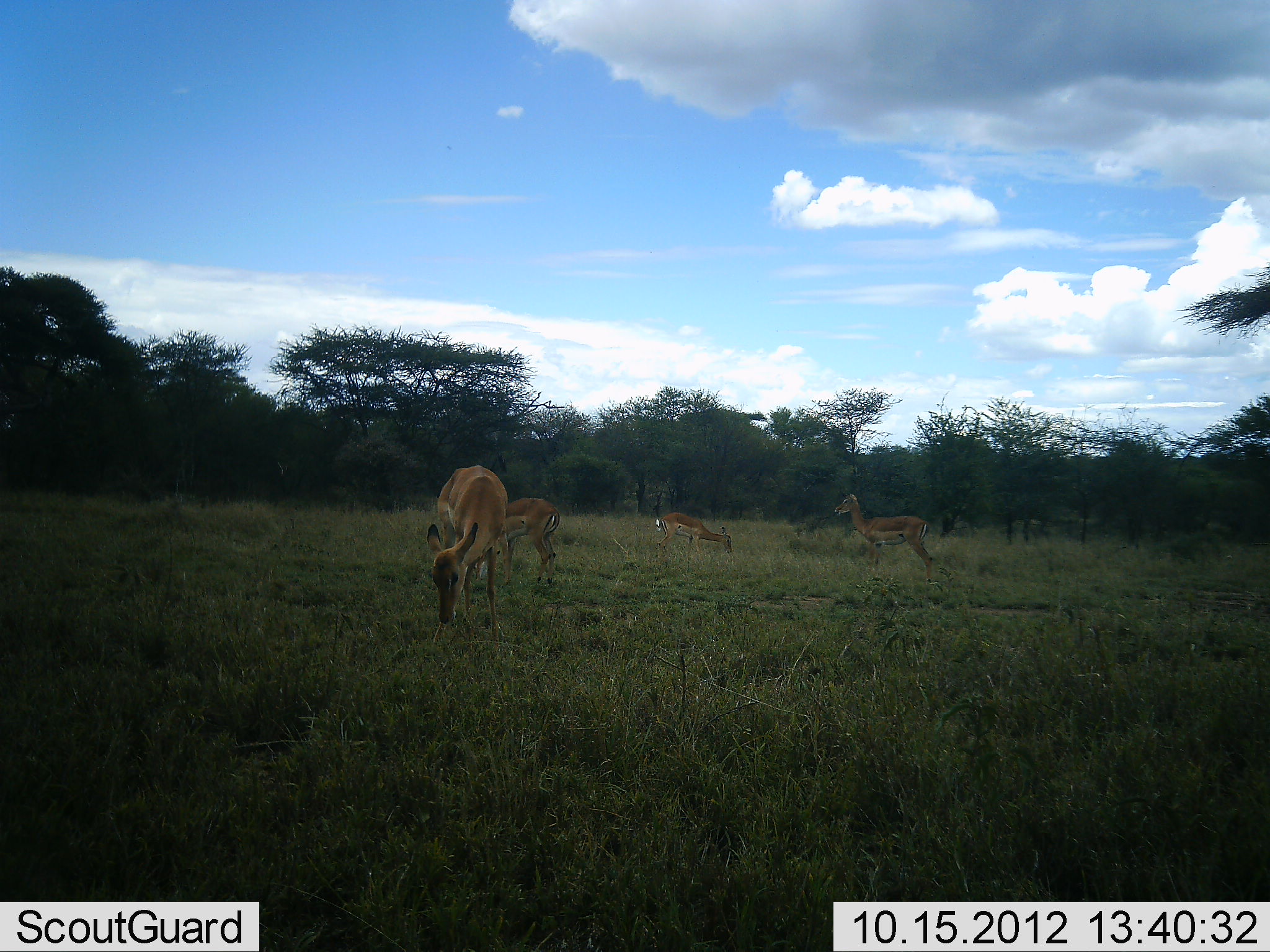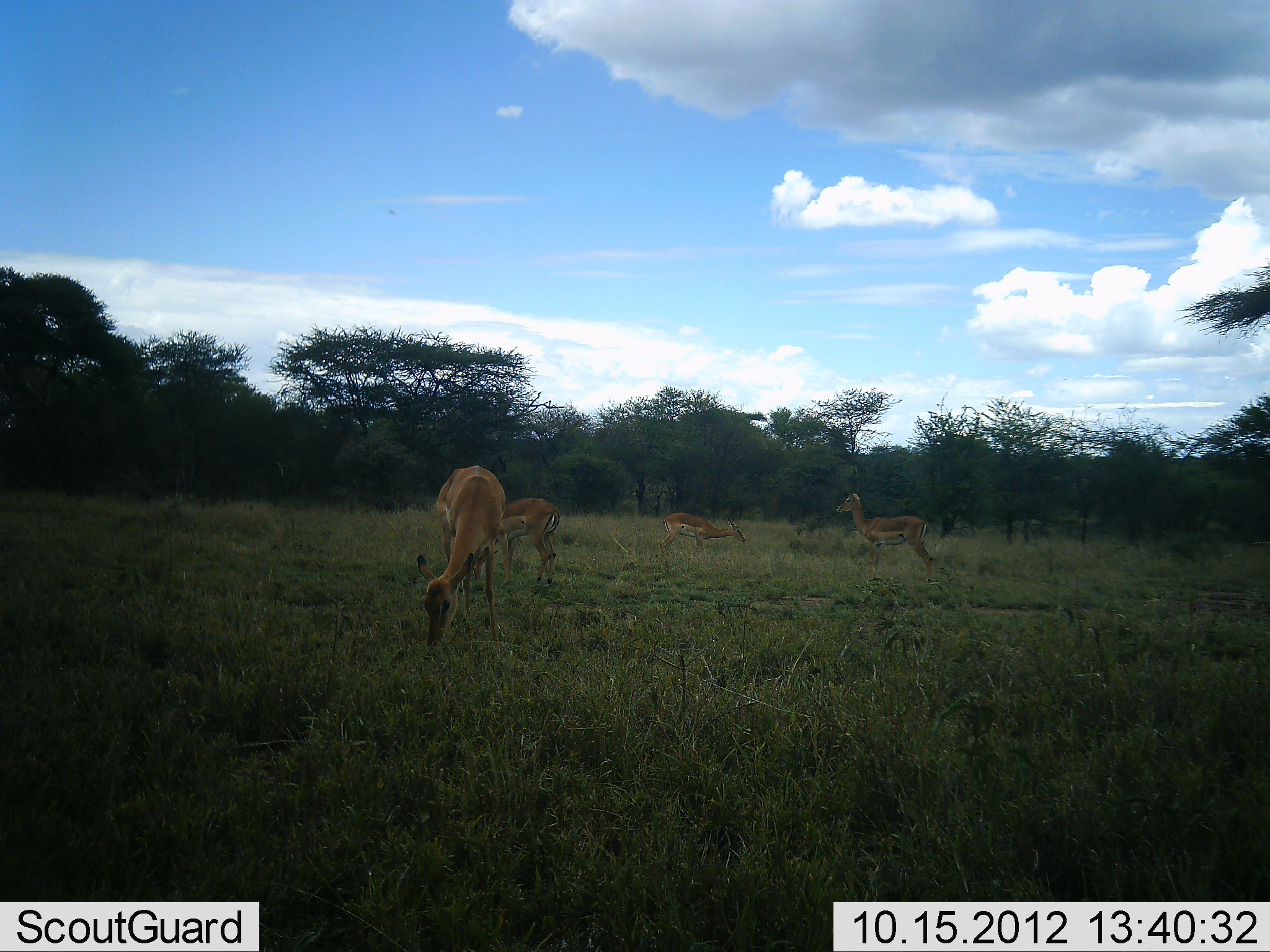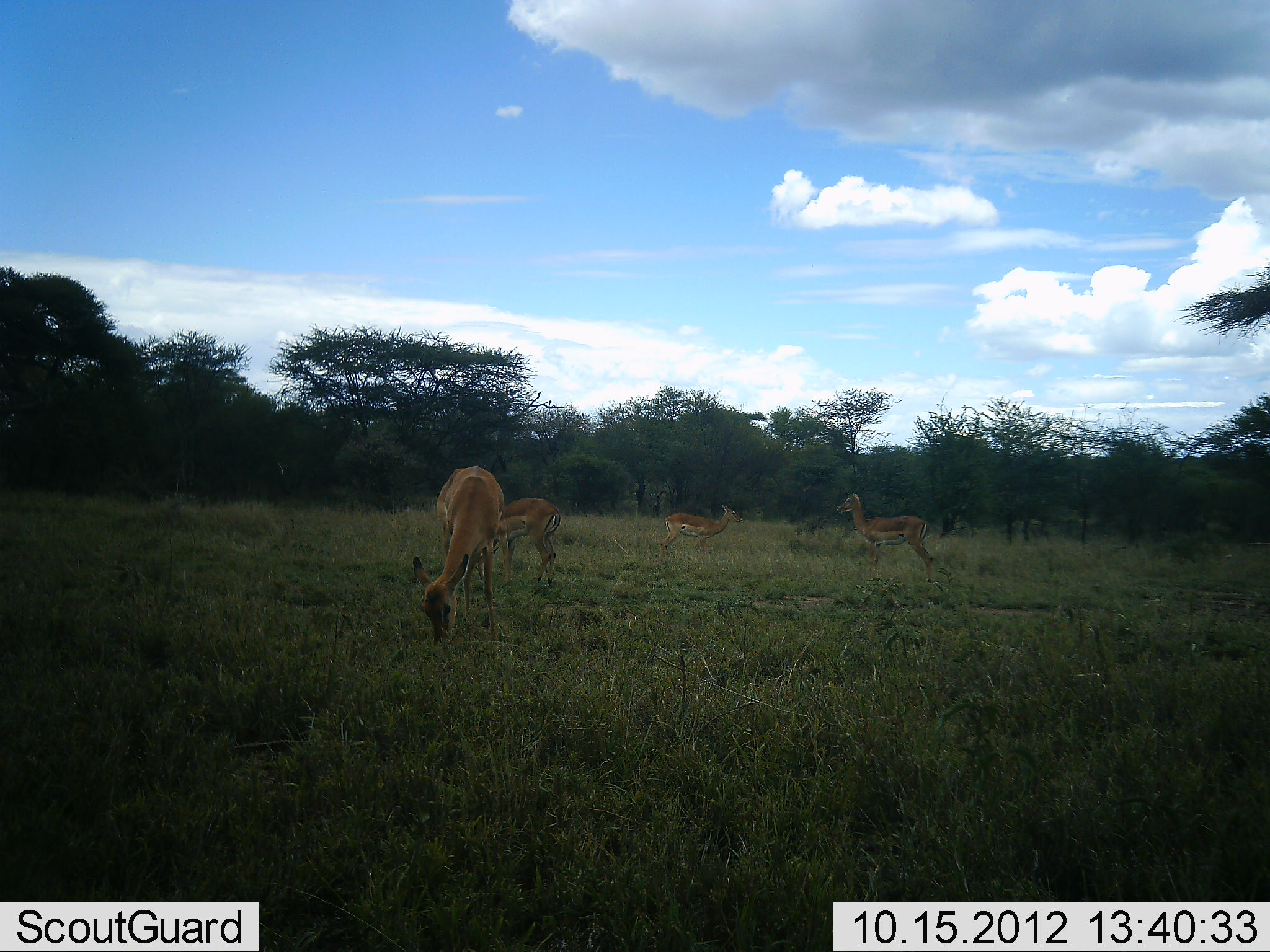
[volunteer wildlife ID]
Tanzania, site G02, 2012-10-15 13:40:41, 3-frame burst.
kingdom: Animalia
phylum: Chordata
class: Mammalia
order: Artiodactyla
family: Bovidae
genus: Nanger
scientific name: Nanger granti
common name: grant's gazelle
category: gazellegrants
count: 4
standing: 60%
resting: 0%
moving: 0%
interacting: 0%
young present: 0%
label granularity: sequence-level